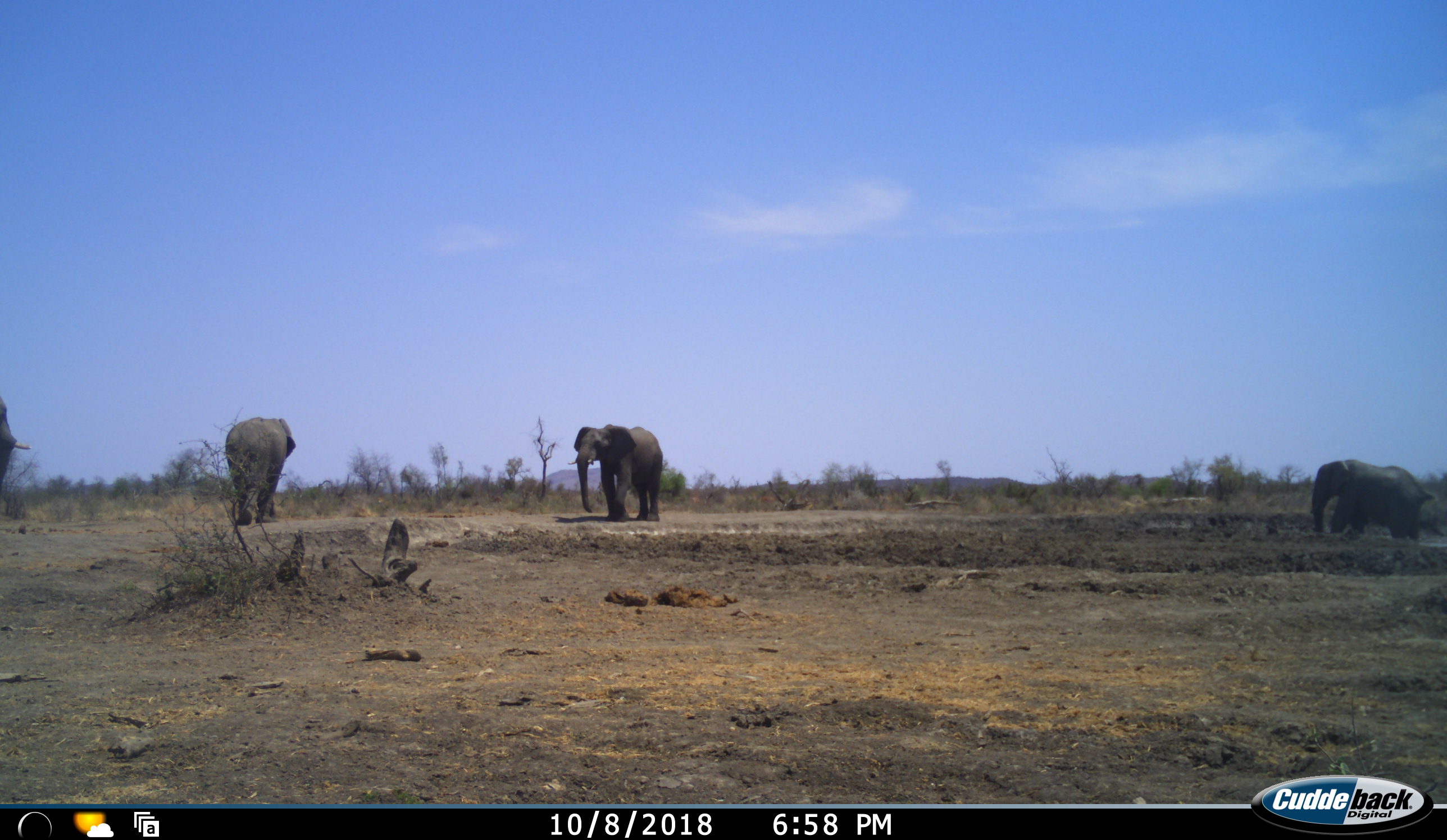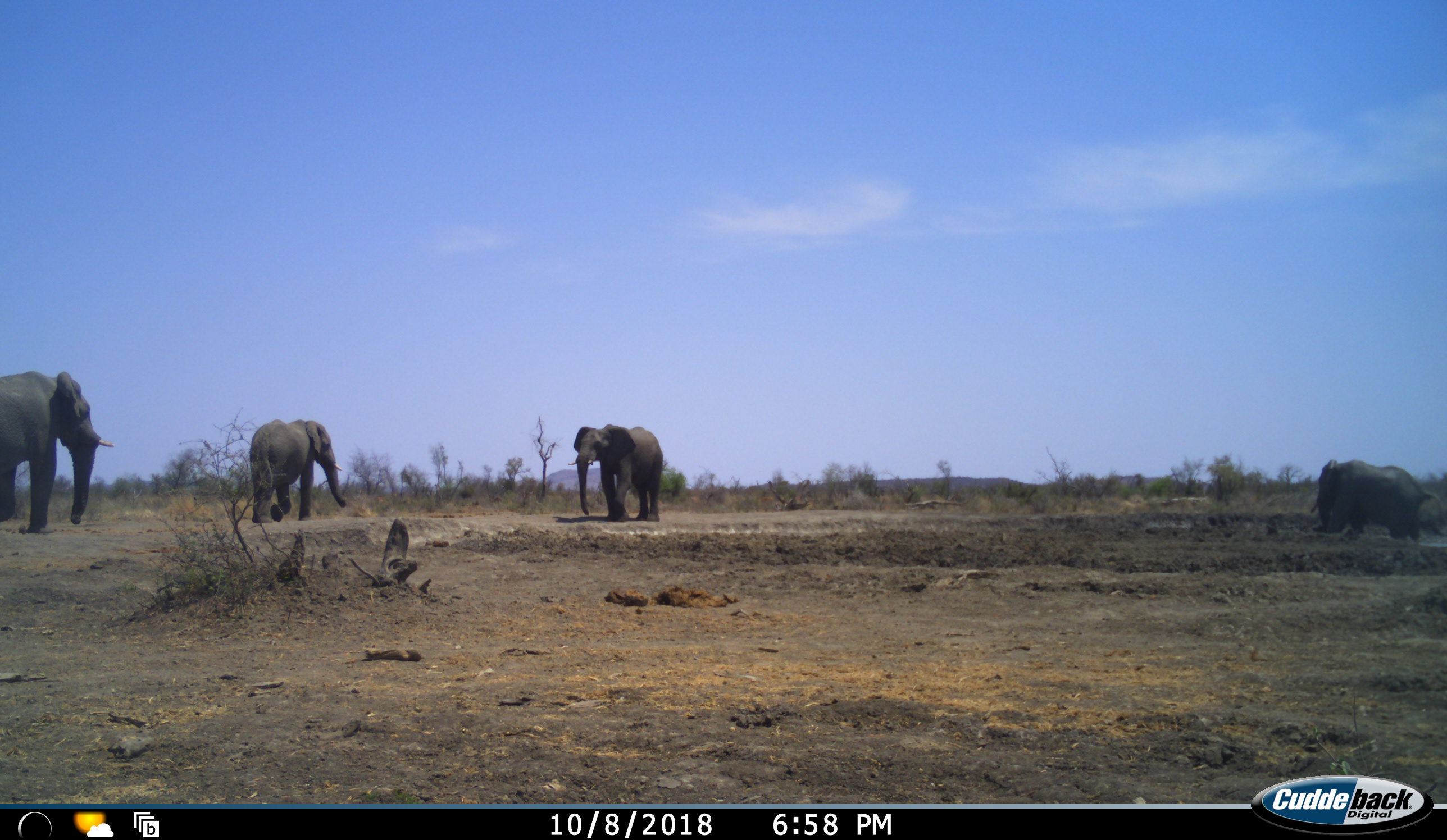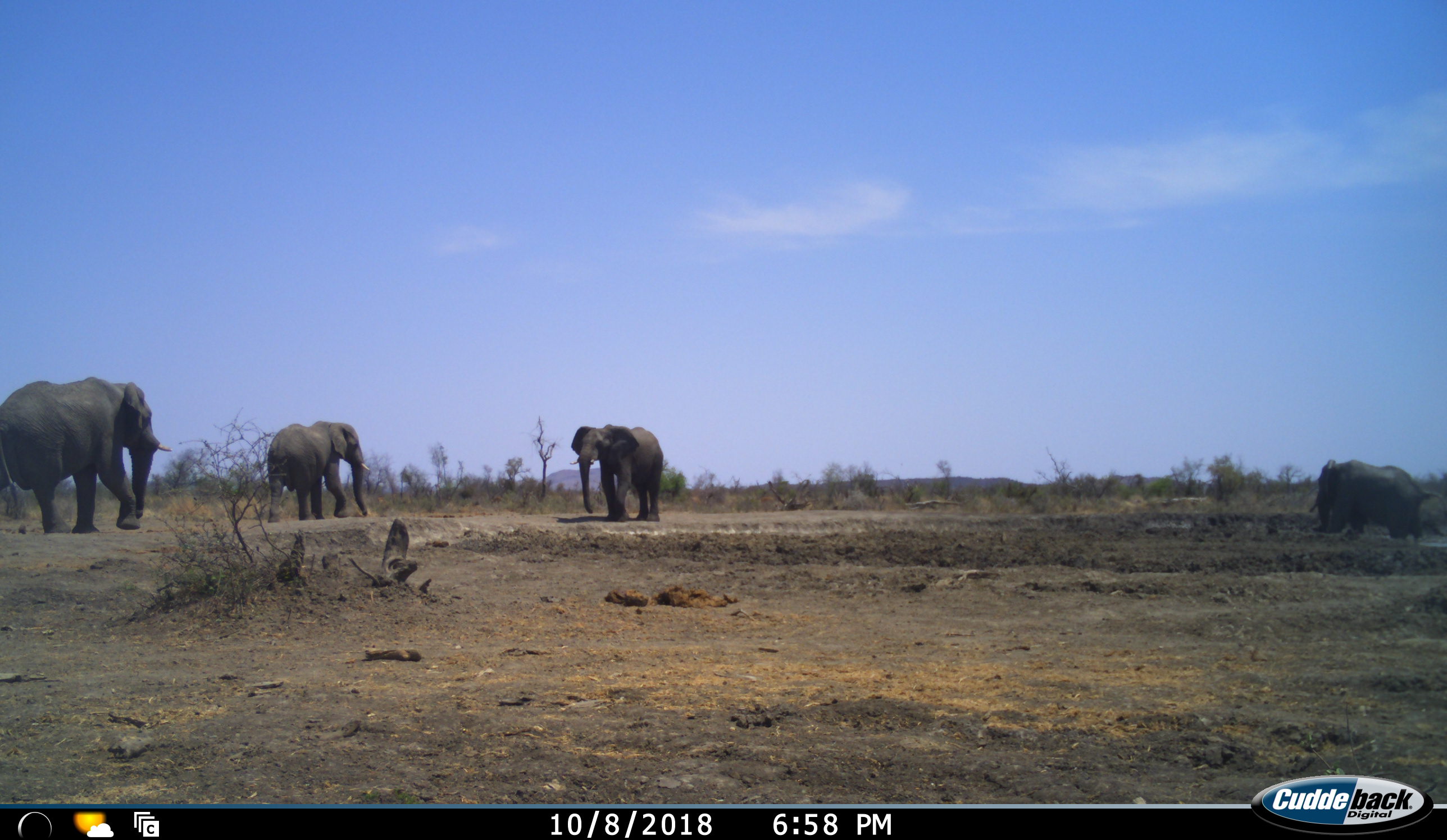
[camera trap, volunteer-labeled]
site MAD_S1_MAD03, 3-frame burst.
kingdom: Animalia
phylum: Chordata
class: Mammalia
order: Proboscidea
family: Elephantidae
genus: Loxodonta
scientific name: Loxodonta africana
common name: african bush elephant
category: elephant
Elephant (african bush elephant) (Loxodonta africana), count 4. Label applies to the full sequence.